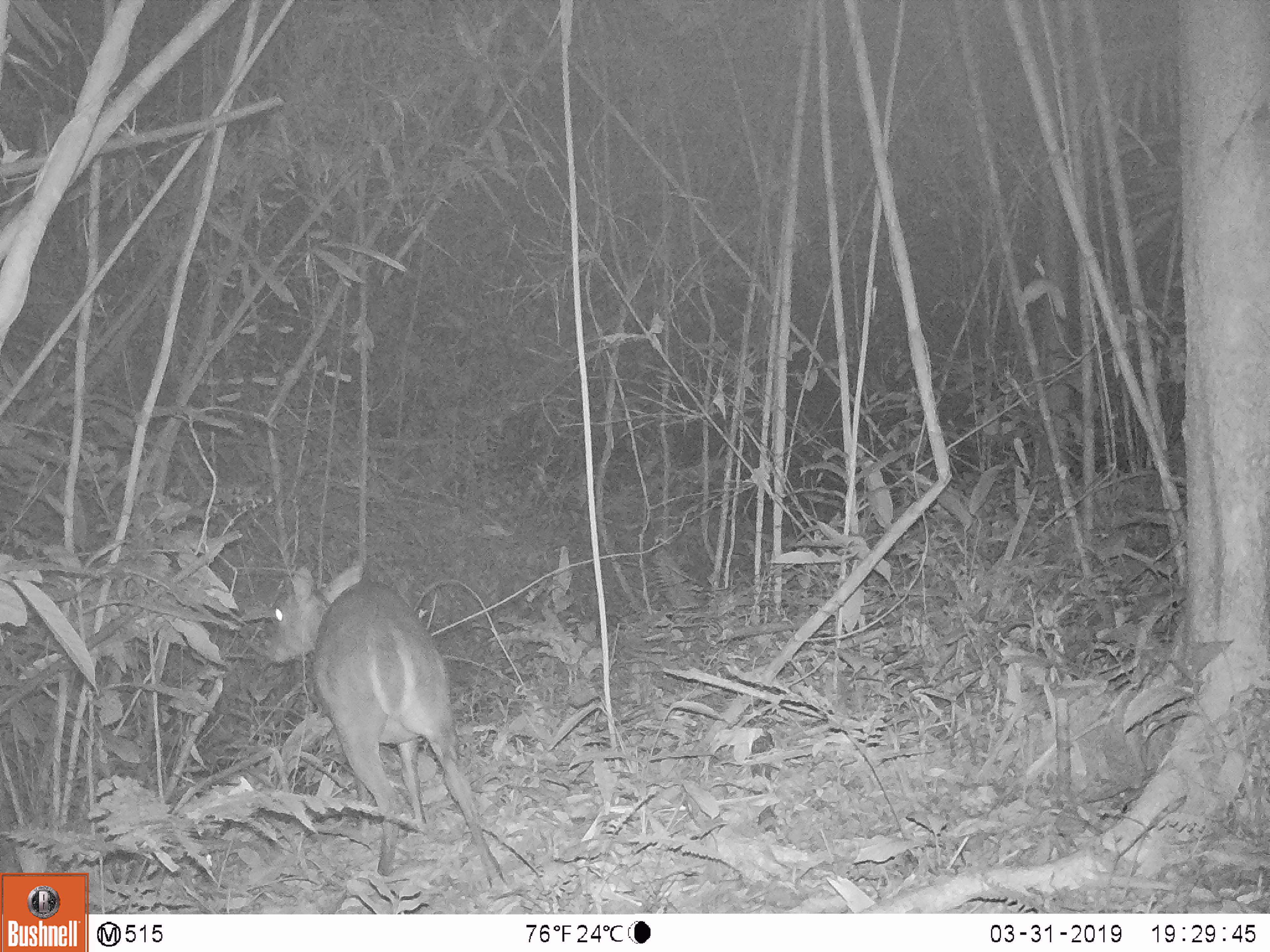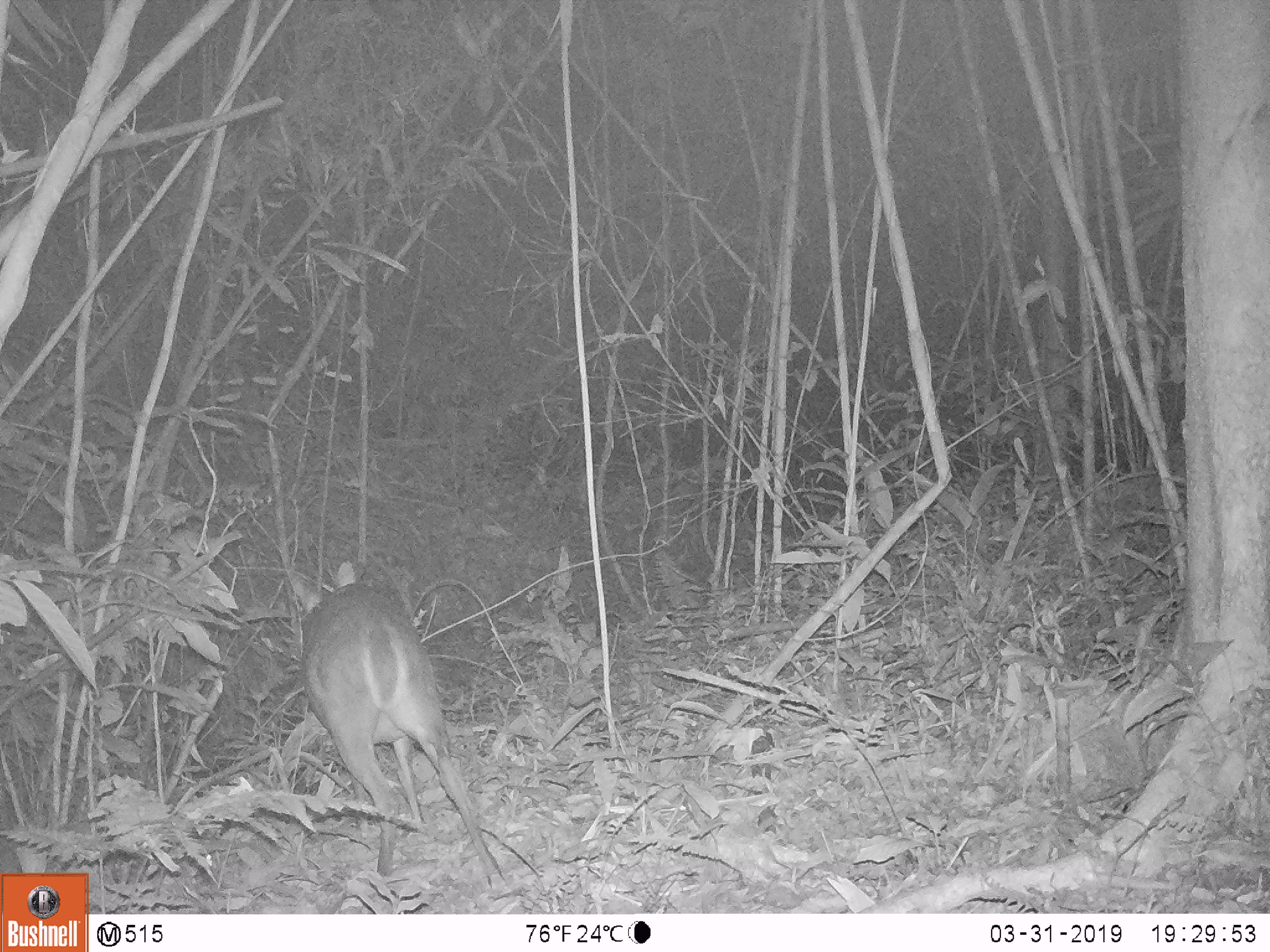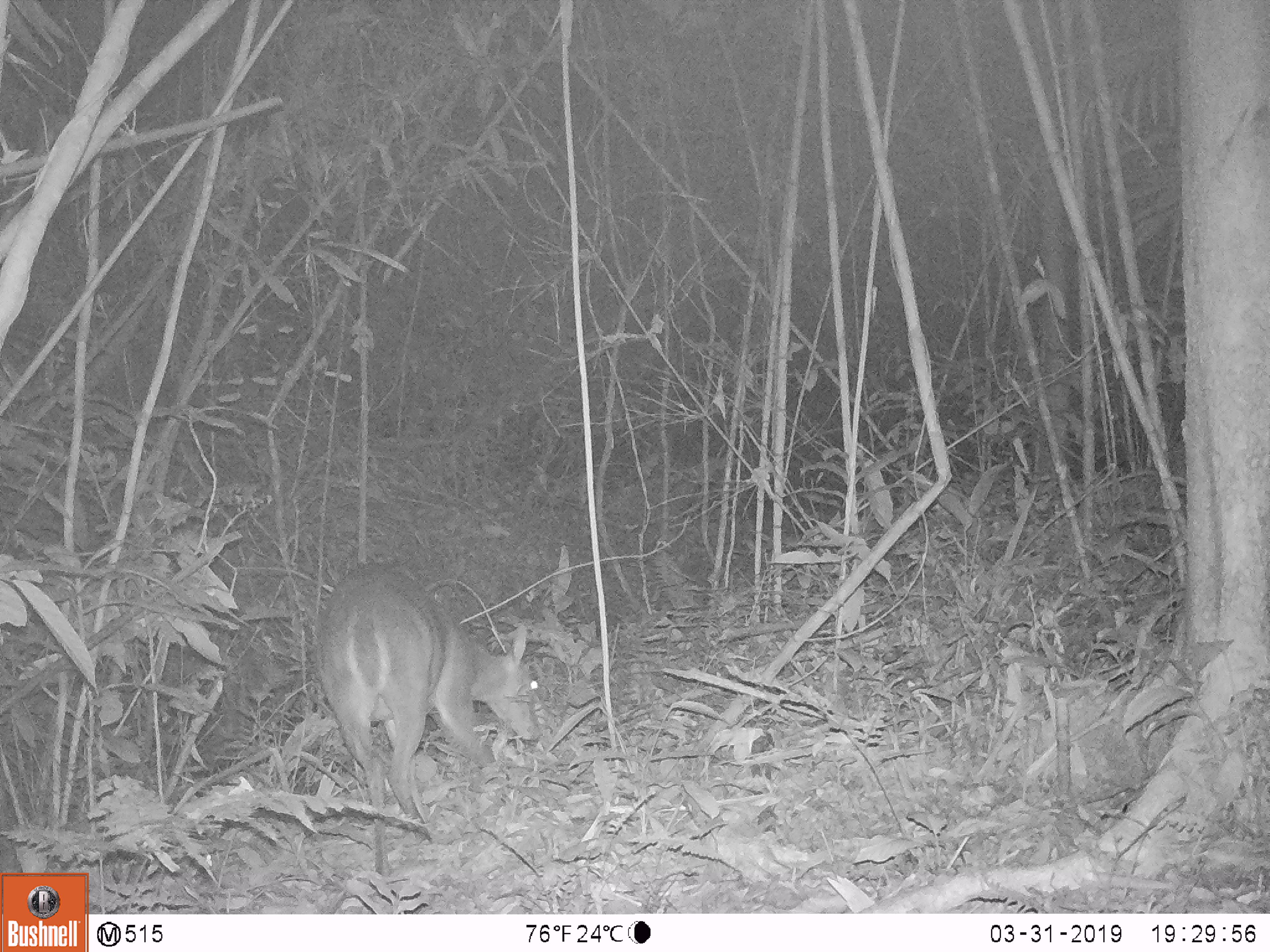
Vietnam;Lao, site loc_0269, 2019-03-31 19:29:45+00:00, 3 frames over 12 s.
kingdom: Animalia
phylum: Chordata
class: Mammalia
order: Artiodactyla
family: Cervidae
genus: Muntiacus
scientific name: Muntiacus vuquangensis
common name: large-antlered muntjac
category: large antlered muntjac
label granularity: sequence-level